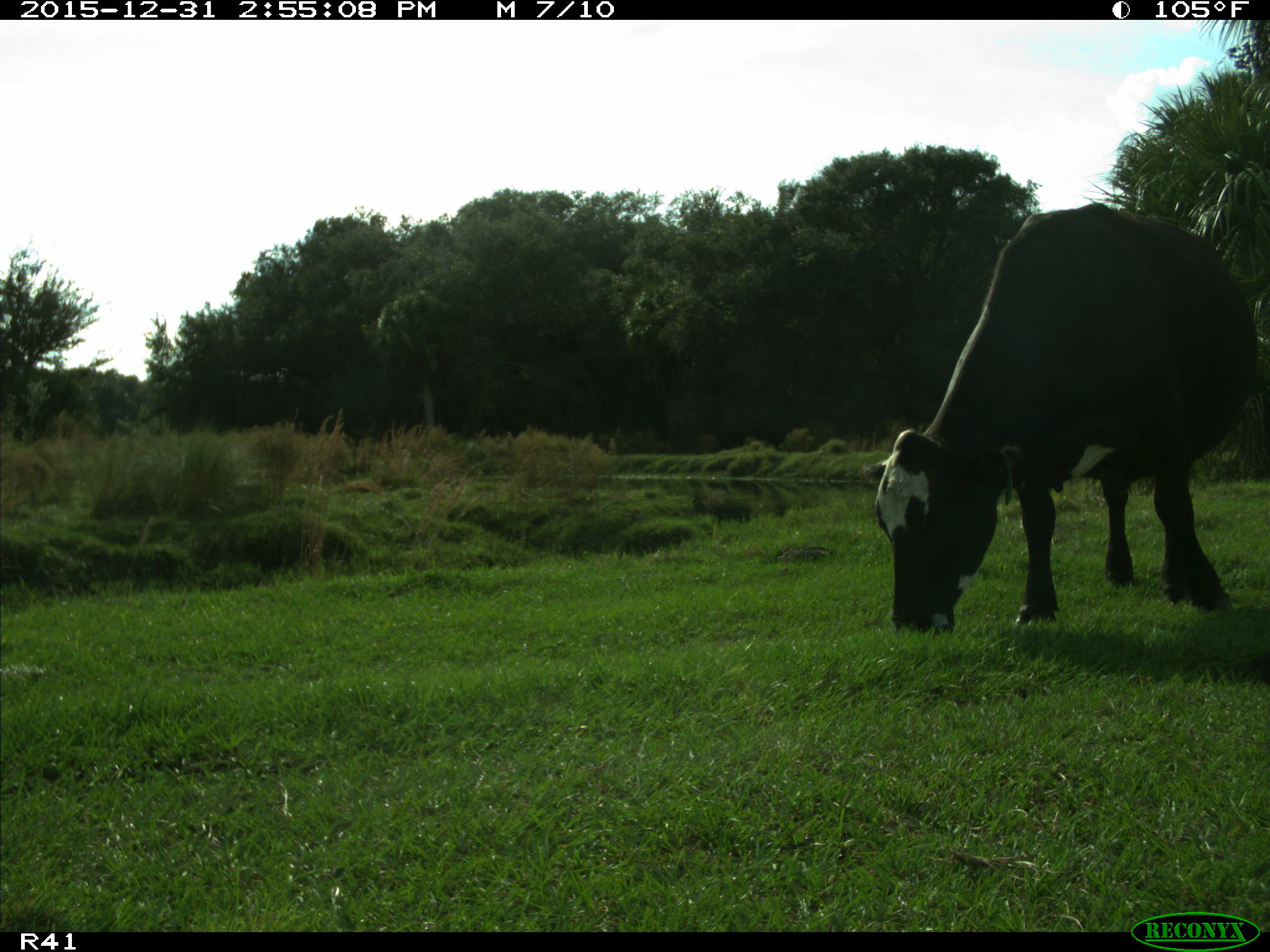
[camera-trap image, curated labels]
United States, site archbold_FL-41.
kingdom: Animalia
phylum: Chordata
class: Mammalia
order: Artiodactyla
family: Bovidae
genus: Bos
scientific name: Bos taurus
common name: domestic cow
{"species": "Bos taurus (domestic cow)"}